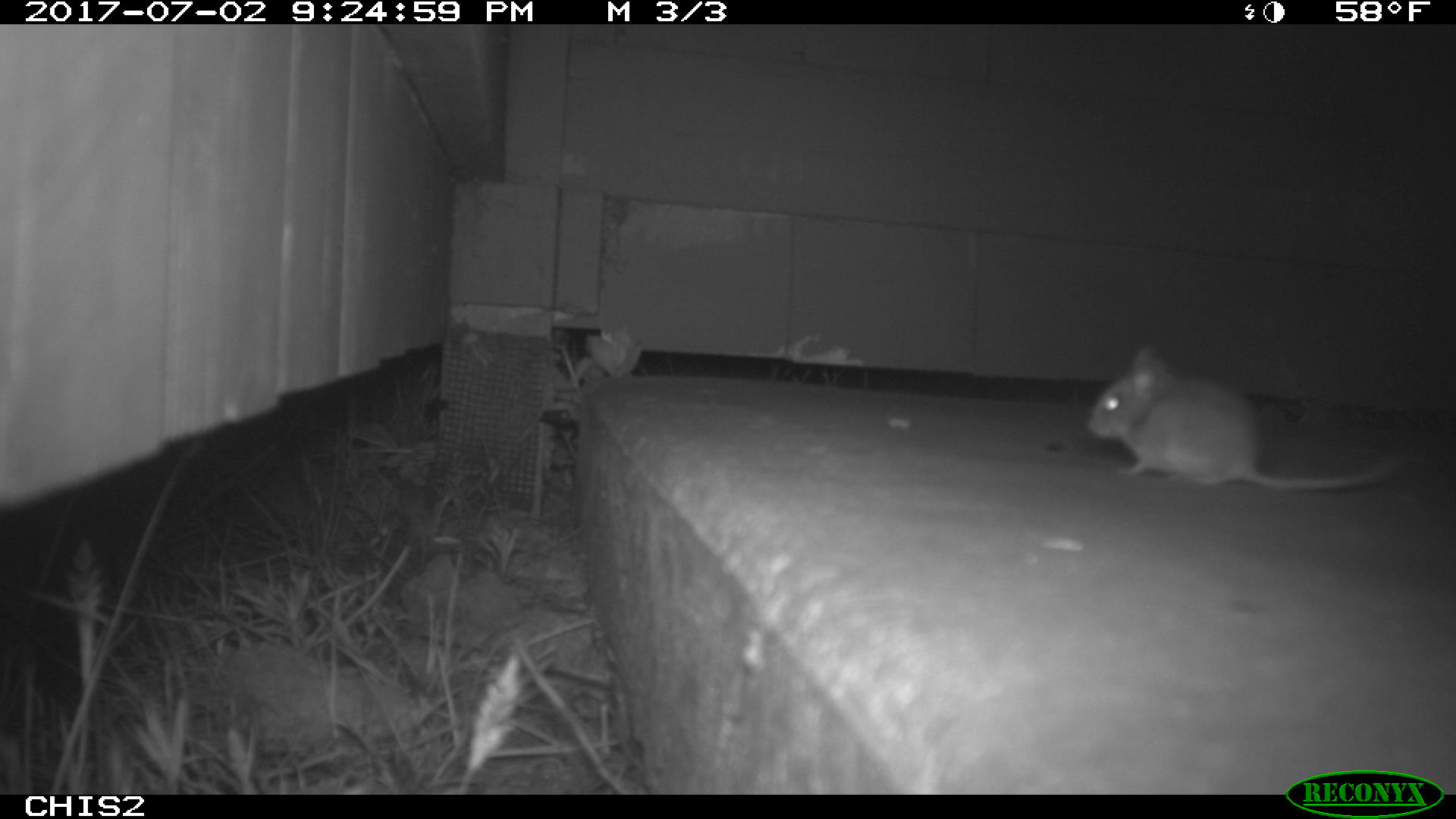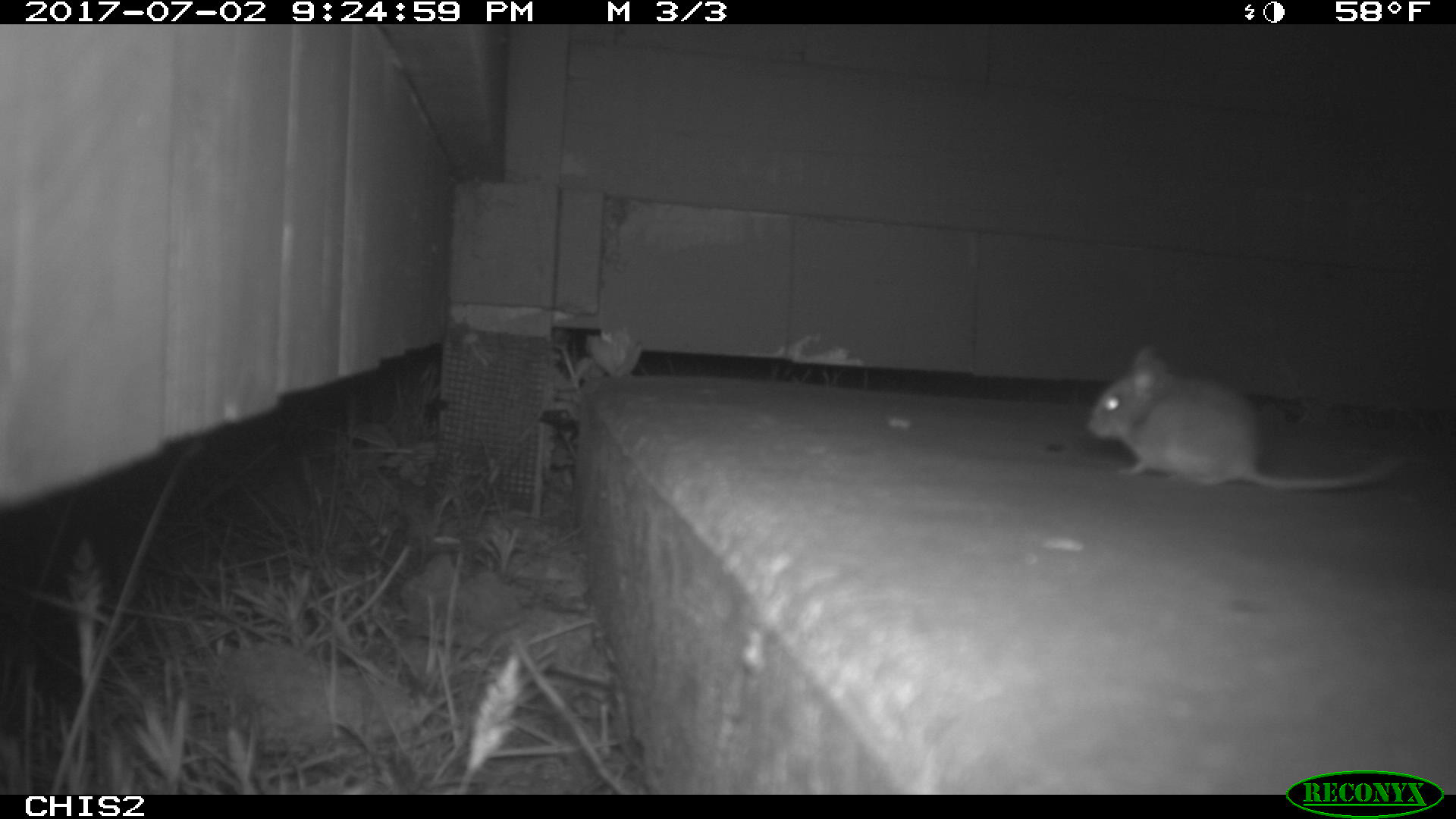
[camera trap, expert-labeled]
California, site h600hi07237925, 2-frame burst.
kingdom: Animalia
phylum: Chordata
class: Mammalia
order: Rodentia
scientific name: Rodentia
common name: rodent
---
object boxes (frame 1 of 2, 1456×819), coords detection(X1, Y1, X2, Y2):
rodent: detection(1083, 341, 1416, 493)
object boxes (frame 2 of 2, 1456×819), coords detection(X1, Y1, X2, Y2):
rodent: detection(1084, 343, 1404, 491)